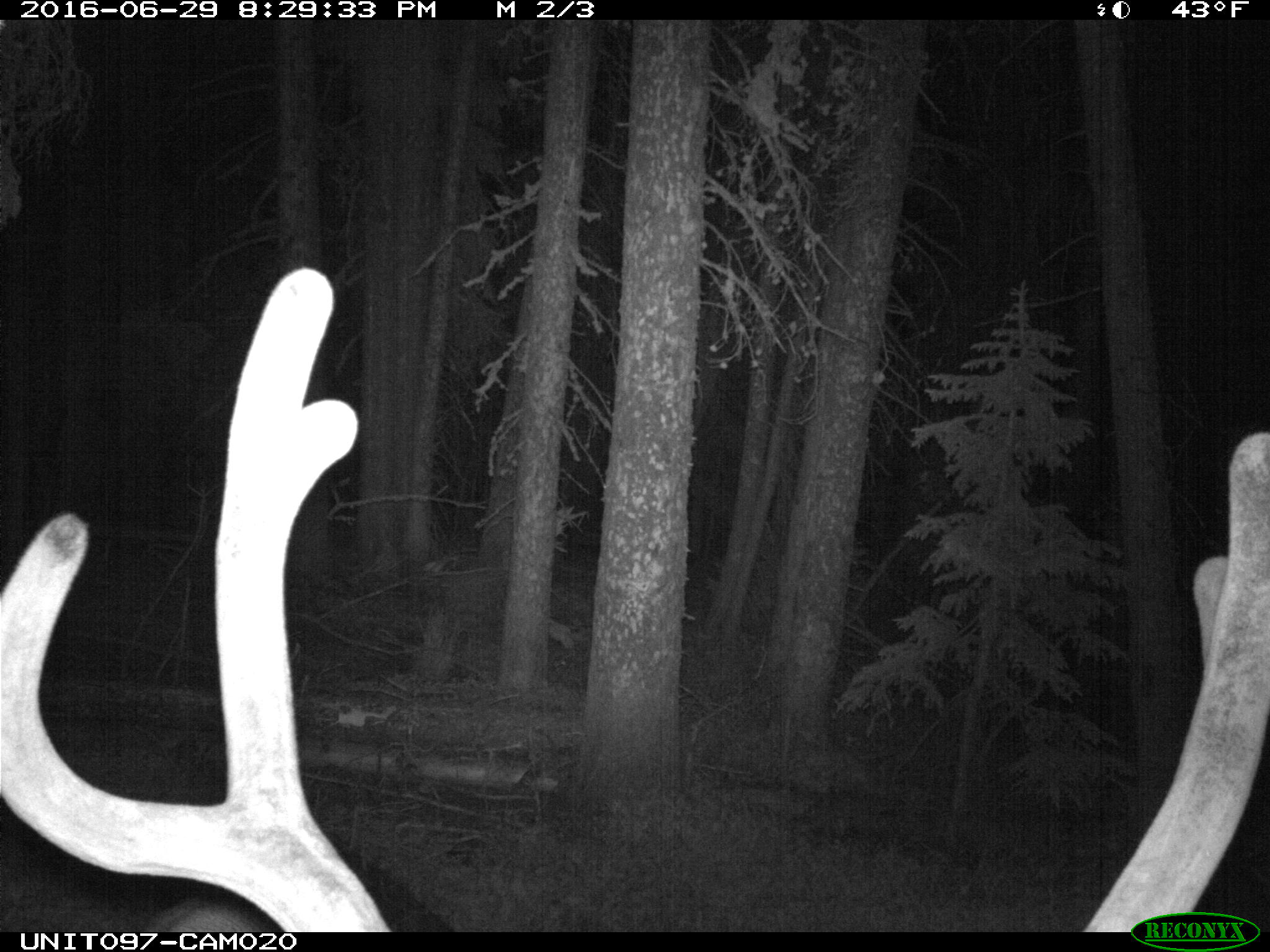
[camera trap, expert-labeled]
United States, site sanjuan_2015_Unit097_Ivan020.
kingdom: Animalia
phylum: Chordata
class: Mammalia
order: Artiodactyla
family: Cervidae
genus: Cervus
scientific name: Cervus elaphus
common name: red deer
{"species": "Cervus elaphus (red deer)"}